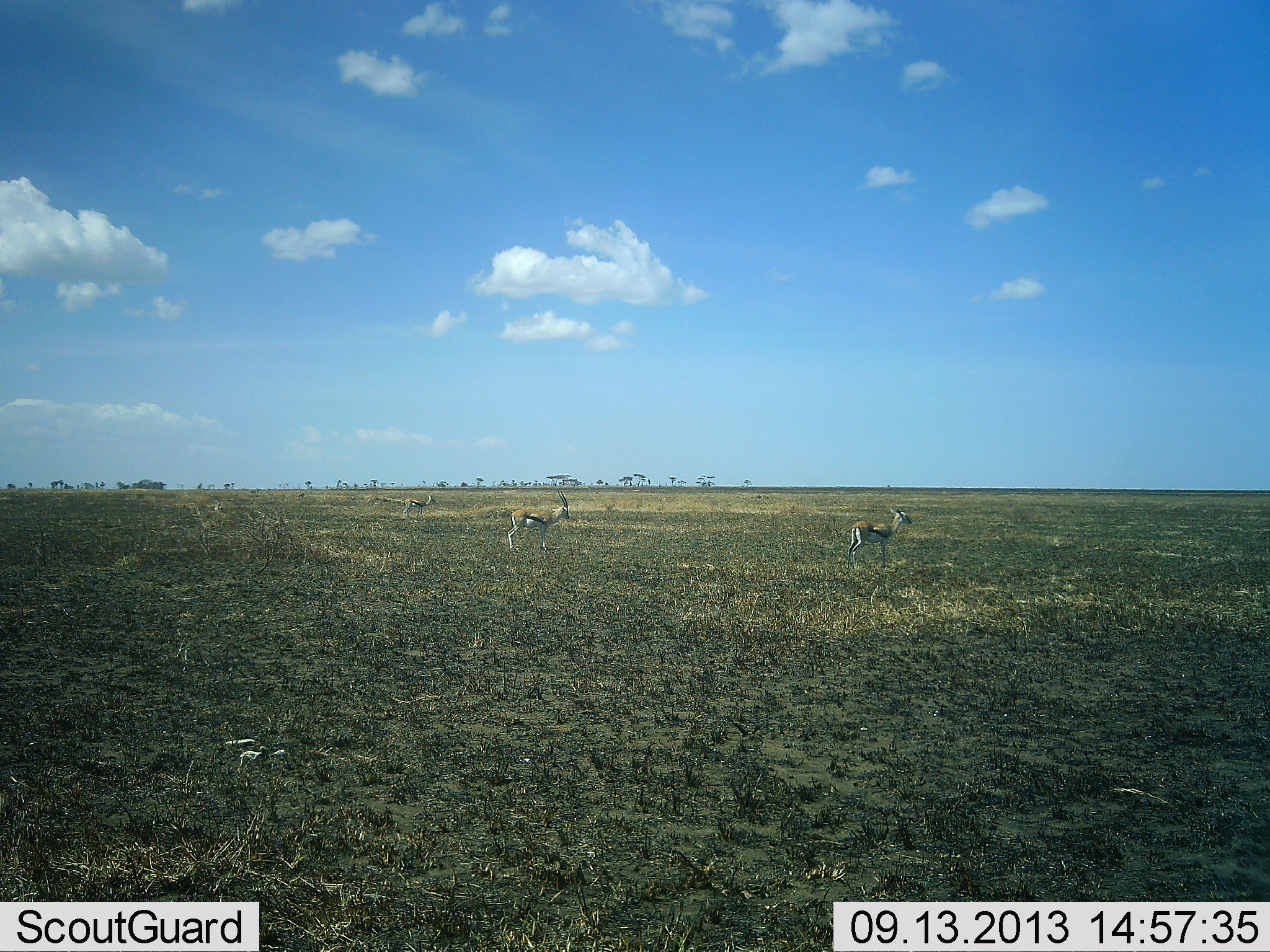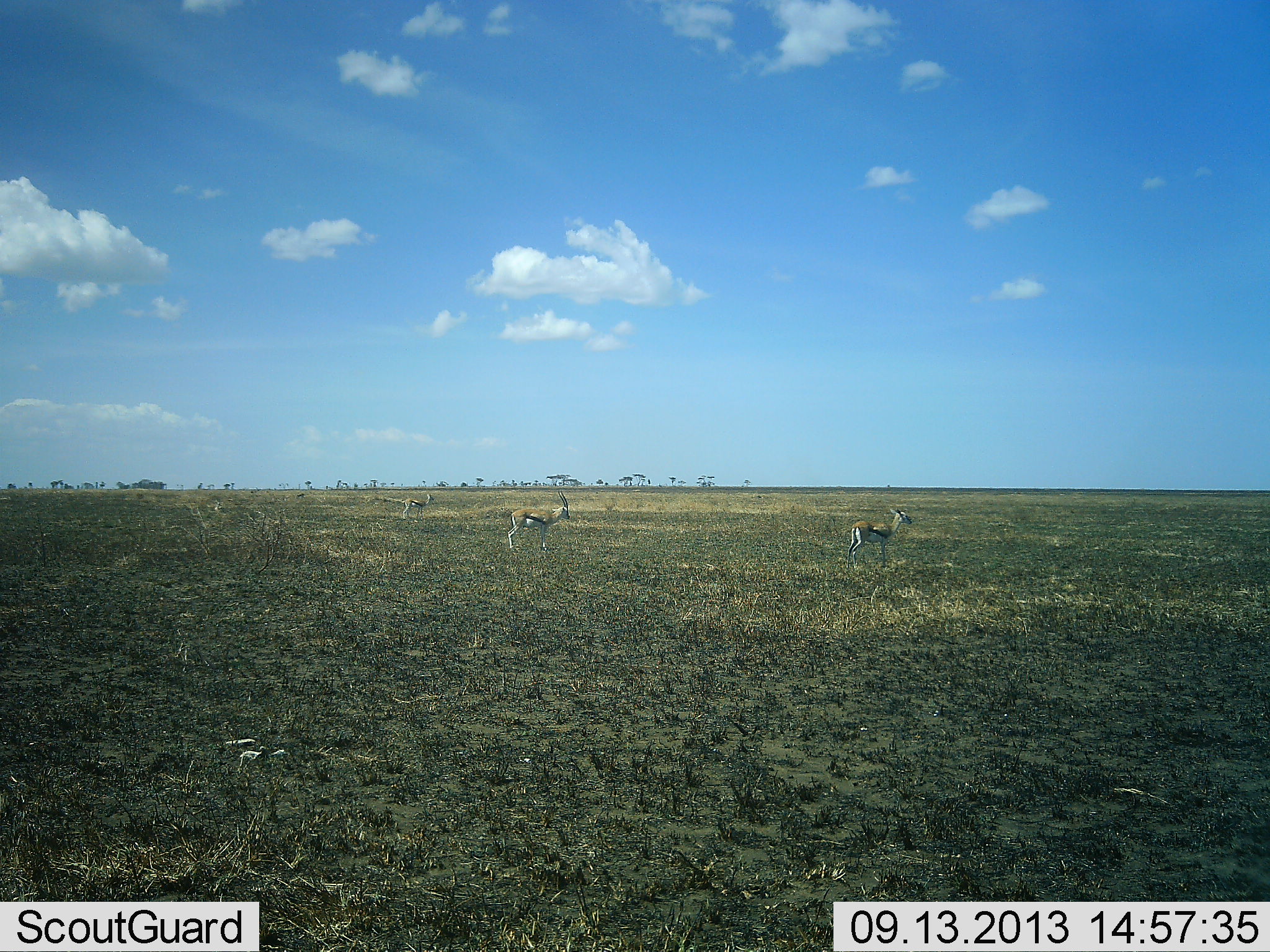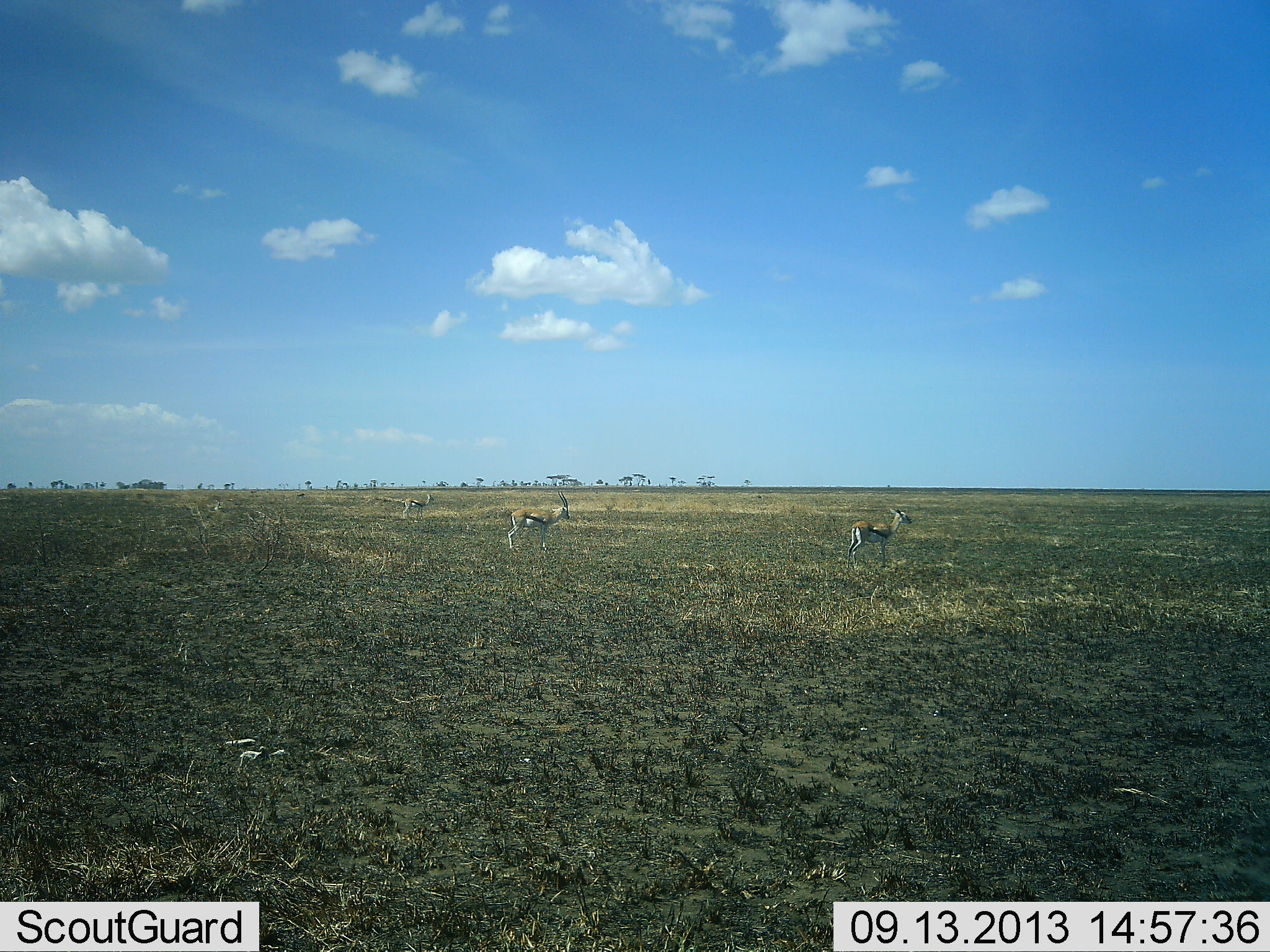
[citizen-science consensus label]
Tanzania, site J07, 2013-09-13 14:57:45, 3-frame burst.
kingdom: Animalia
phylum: Chordata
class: Mammalia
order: Artiodactyla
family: Bovidae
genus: Eudorcas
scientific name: Eudorcas thomsonii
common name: thomson's gazelle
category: gazellethomsons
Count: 3.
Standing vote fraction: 100%.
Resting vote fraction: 0%.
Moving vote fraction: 0%.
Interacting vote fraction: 0%.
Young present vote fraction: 0%.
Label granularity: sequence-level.